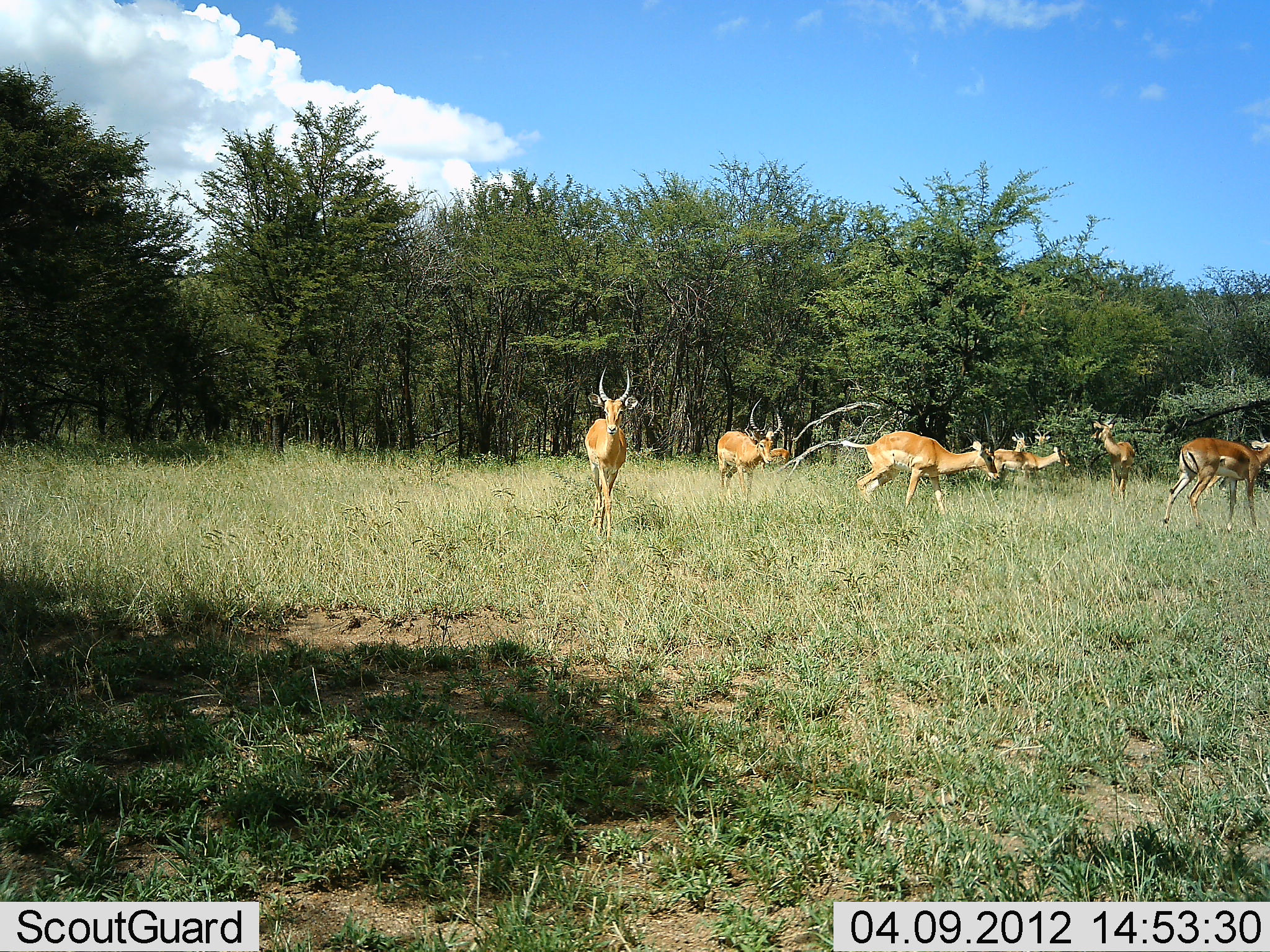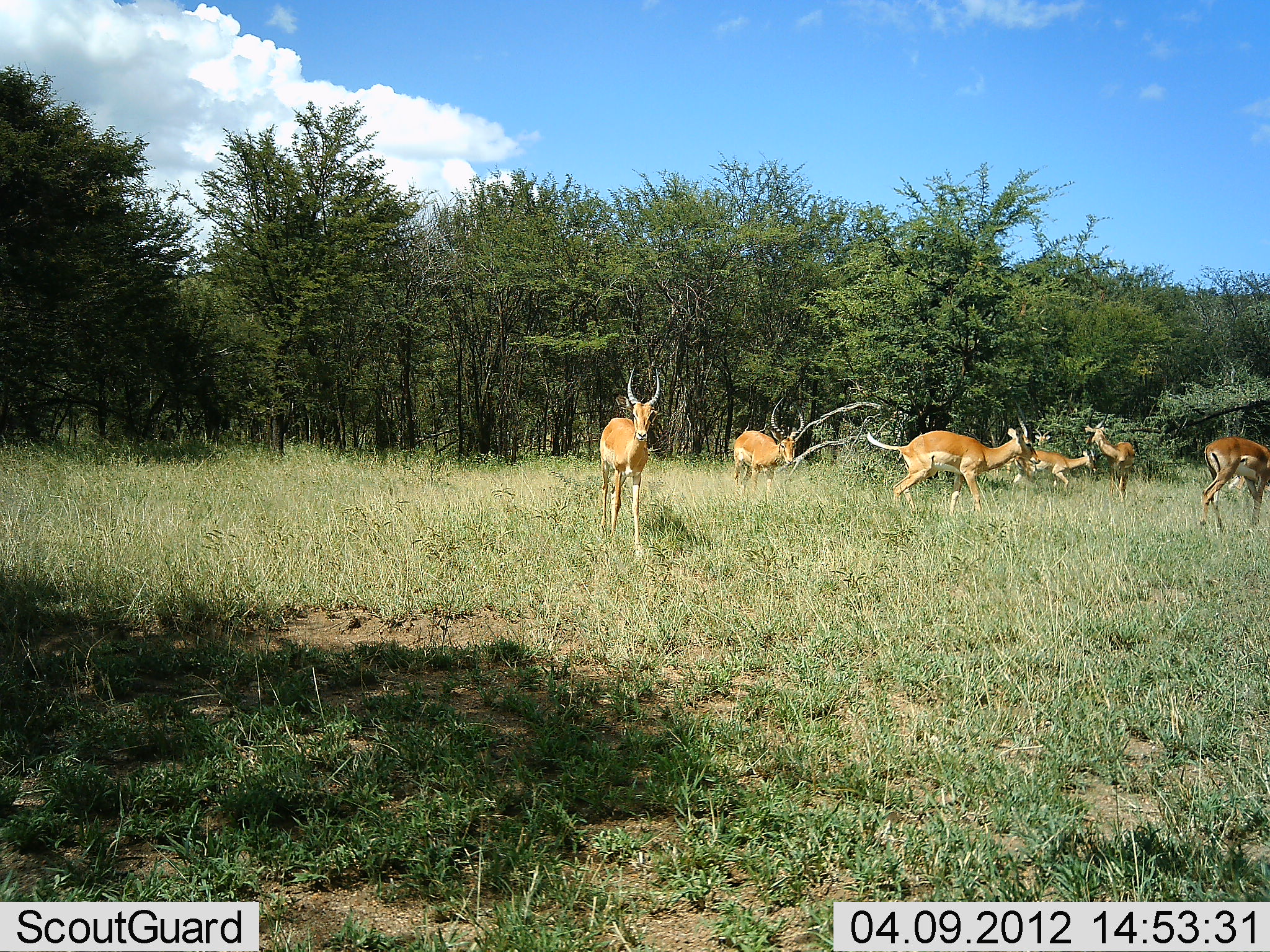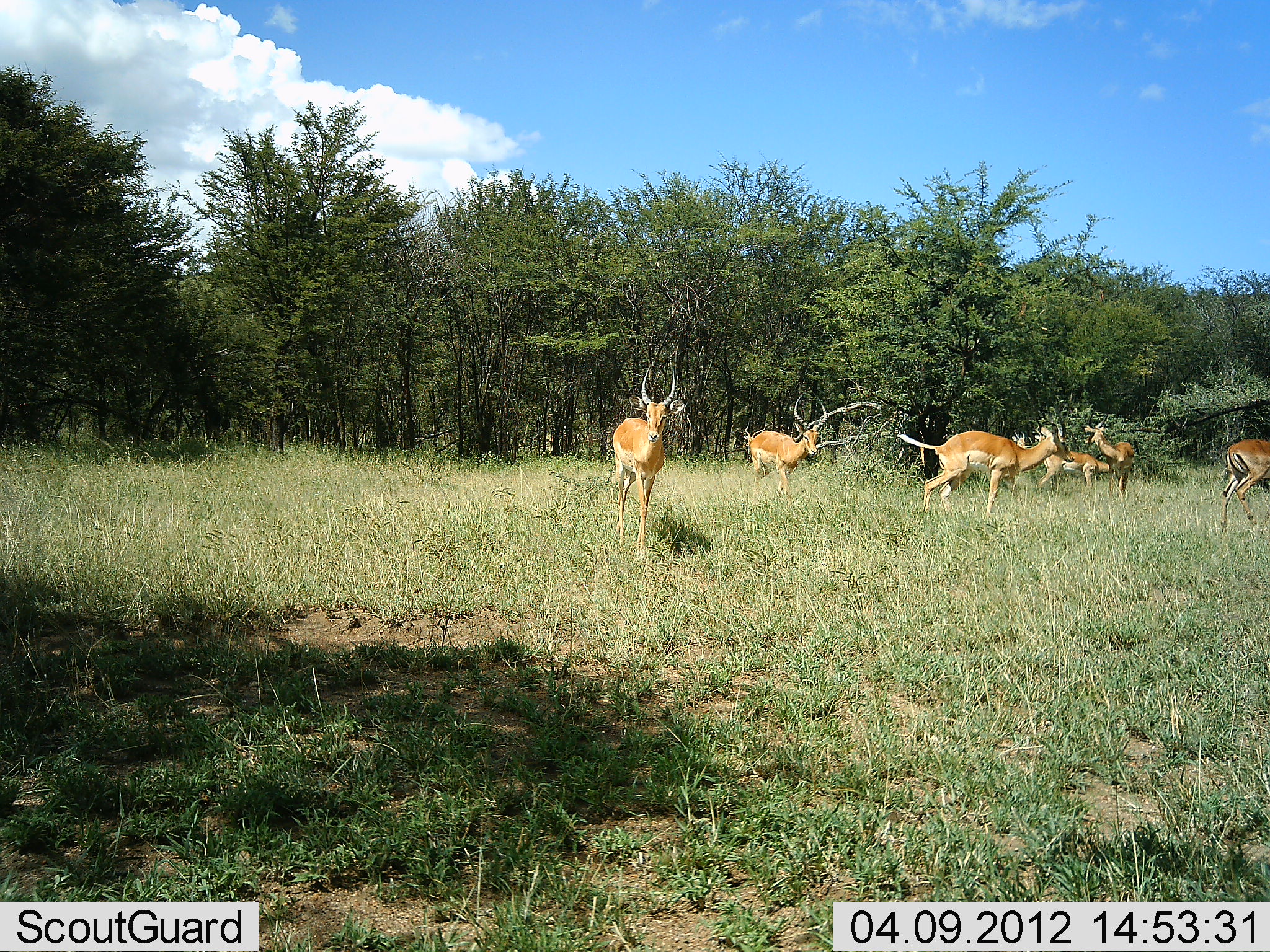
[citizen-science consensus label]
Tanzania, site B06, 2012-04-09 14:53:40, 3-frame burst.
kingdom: Animalia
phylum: Chordata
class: Mammalia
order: Artiodactyla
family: Bovidae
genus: Nanger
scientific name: Nanger granti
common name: grant's gazelle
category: gazellegrants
Gazellegrants (grant's gazelle) (Nanger granti), count 6. Behavior (volunteer vote fractions): standing 40%, resting 0%, moving 90%, interacting 0%. Young present (vote fraction): 10%. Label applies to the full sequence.